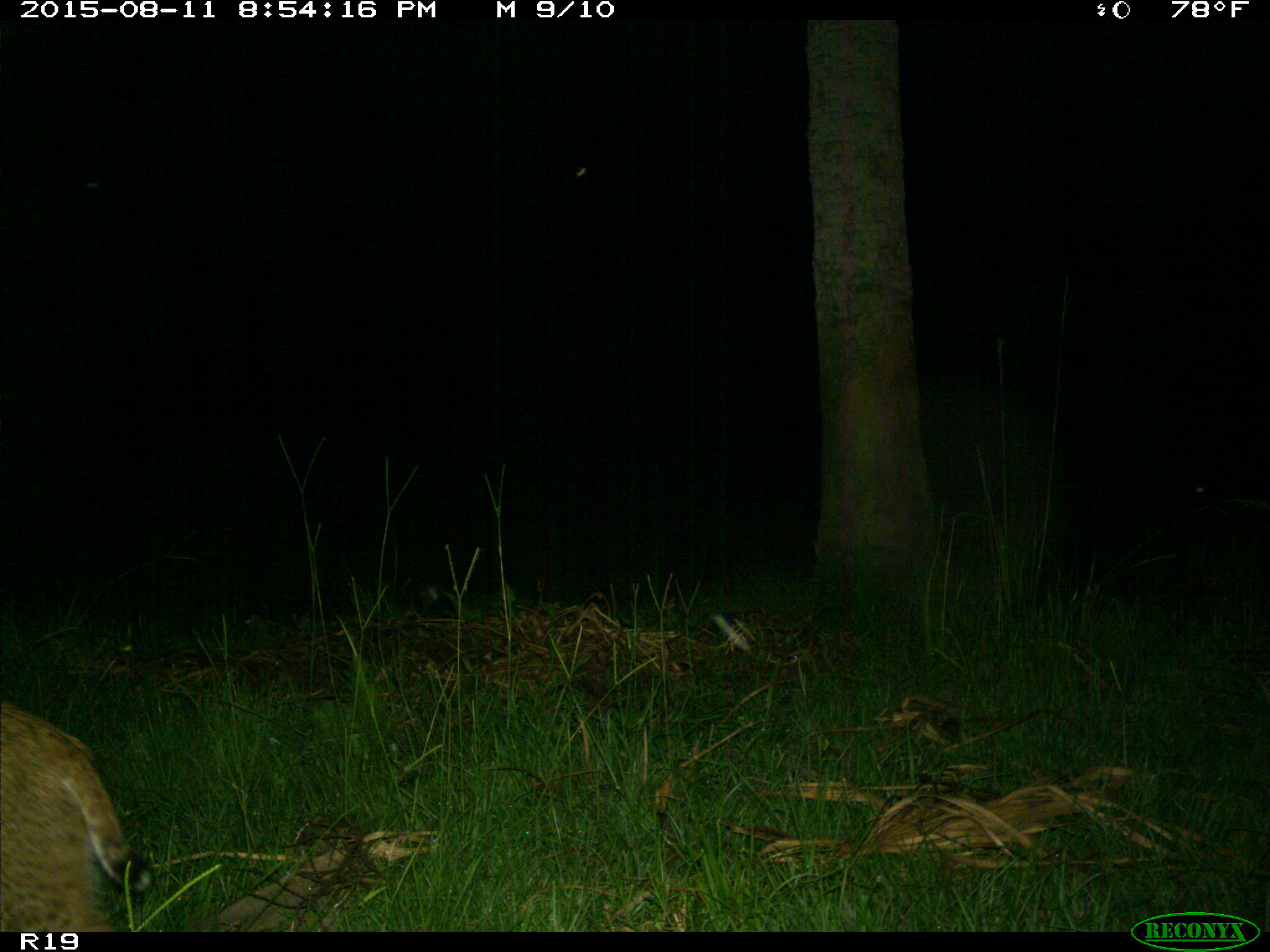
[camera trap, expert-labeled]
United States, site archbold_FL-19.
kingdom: Animalia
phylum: Chordata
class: Mammalia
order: Carnivora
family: Felidae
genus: Lynx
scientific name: Lynx rufus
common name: bobcat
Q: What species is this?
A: Lynx rufus (bobcat).